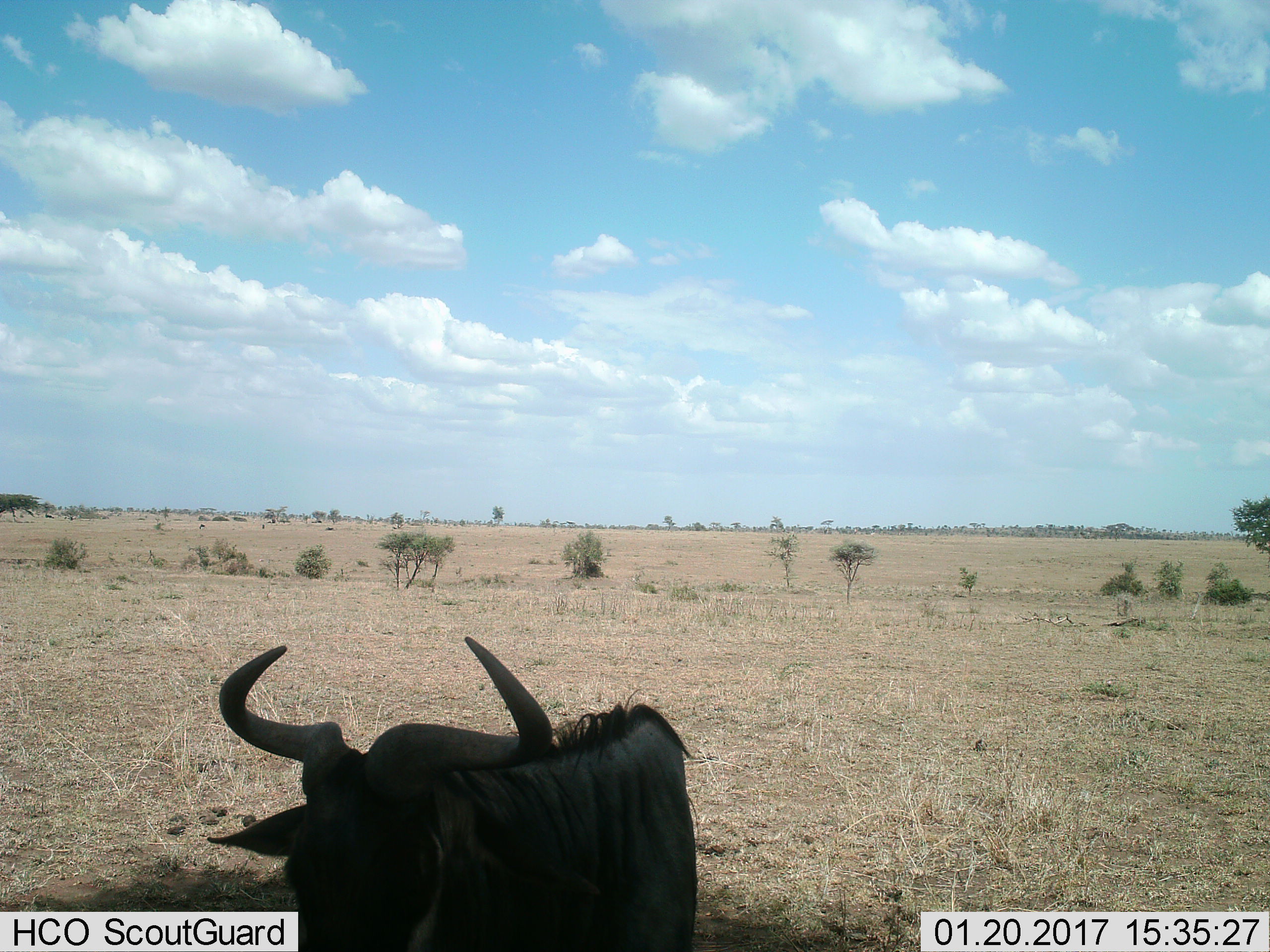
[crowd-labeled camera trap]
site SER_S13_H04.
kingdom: Animalia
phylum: Chordata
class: Mammalia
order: Artiodactyla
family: Bovidae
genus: Connochaetes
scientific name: Connochaetes taurinus taurinus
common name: blue wildebeest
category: wildebeestblue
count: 1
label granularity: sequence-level